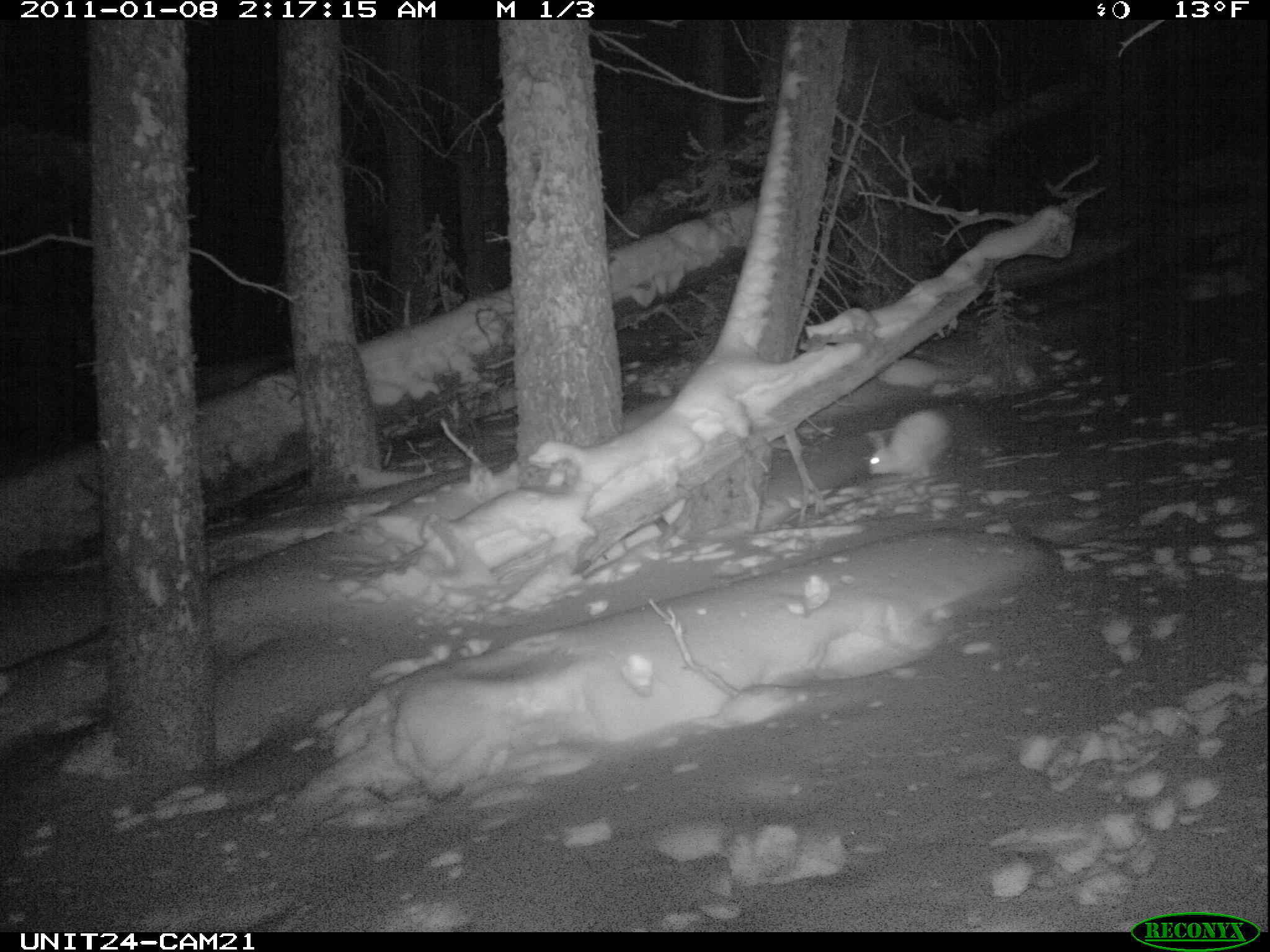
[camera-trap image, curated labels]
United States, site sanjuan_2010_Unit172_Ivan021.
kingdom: Animalia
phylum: Chordata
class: Mammalia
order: Lagomorpha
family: Leporidae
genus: Lepus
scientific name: Lepus americanus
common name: snowshoe hare